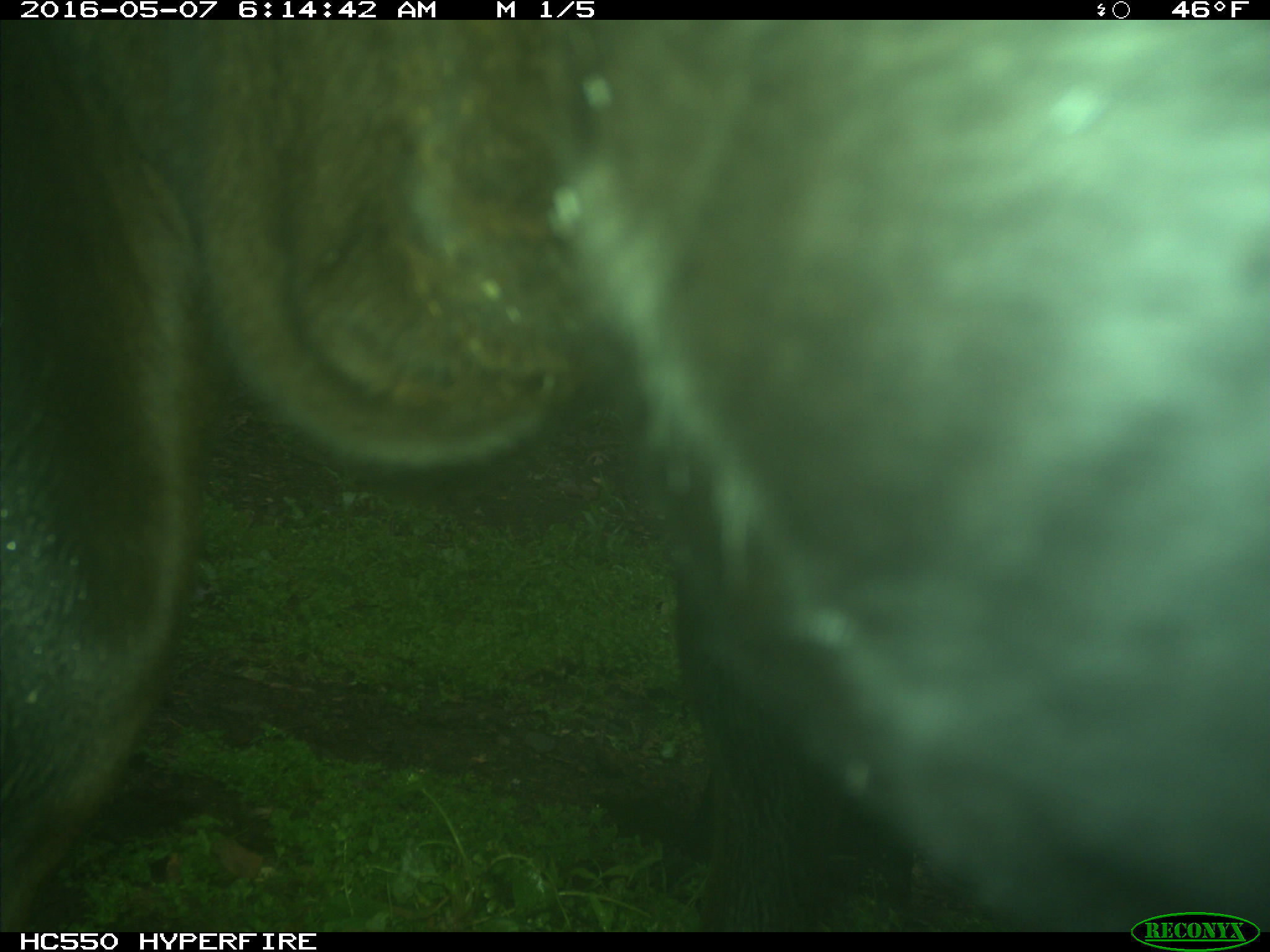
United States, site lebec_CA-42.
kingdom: Animalia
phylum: Chordata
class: Mammalia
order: Artiodactyla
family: Bovidae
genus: Bos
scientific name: Bos taurus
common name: domestic cow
Bos taurus (domestic cow).